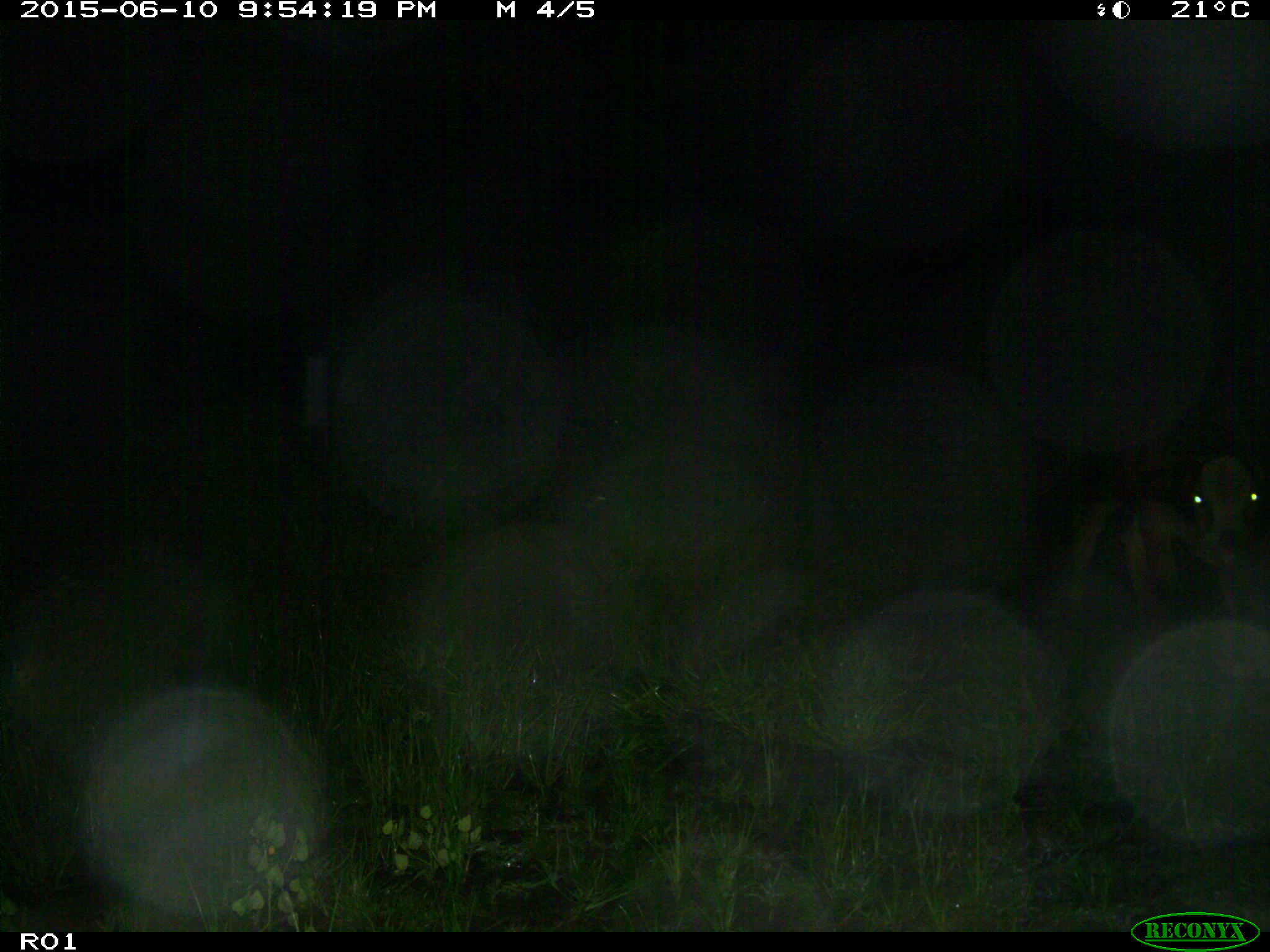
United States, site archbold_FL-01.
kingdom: Animalia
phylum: Chordata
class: Mammalia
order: Artiodactyla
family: Bovidae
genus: Bos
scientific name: Bos taurus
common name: domestic cow